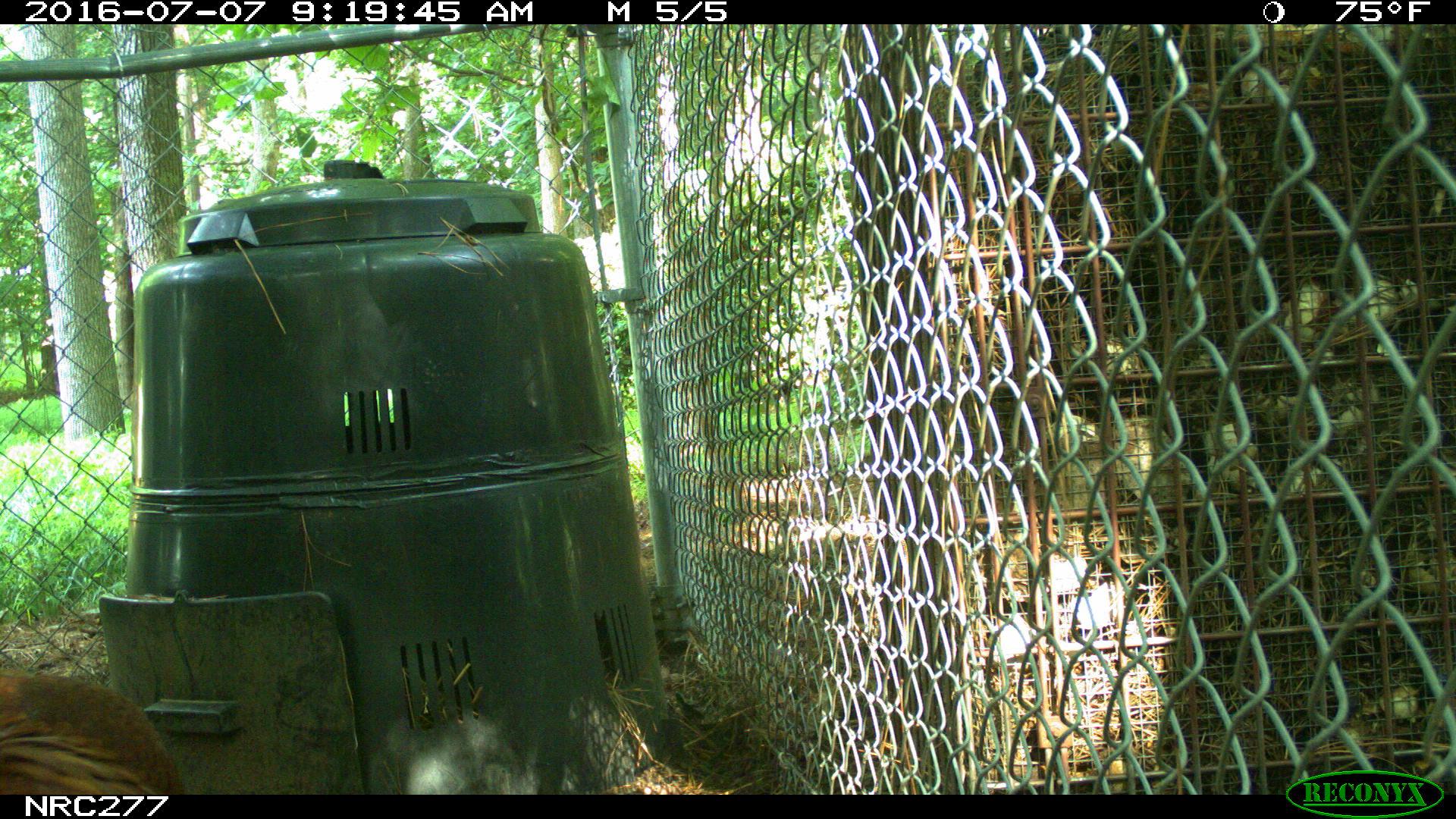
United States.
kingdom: Animalia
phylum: Chordata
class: Aves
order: Galliformes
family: Phasianidae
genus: Gallus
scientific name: Gallus gallus domesticus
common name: domestic chicken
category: Chicken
Chicken (domestic chicken) (Gallus gallus domesticus).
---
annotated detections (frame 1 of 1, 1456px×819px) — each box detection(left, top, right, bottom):
Chicken: detection(0, 658, 183, 795)